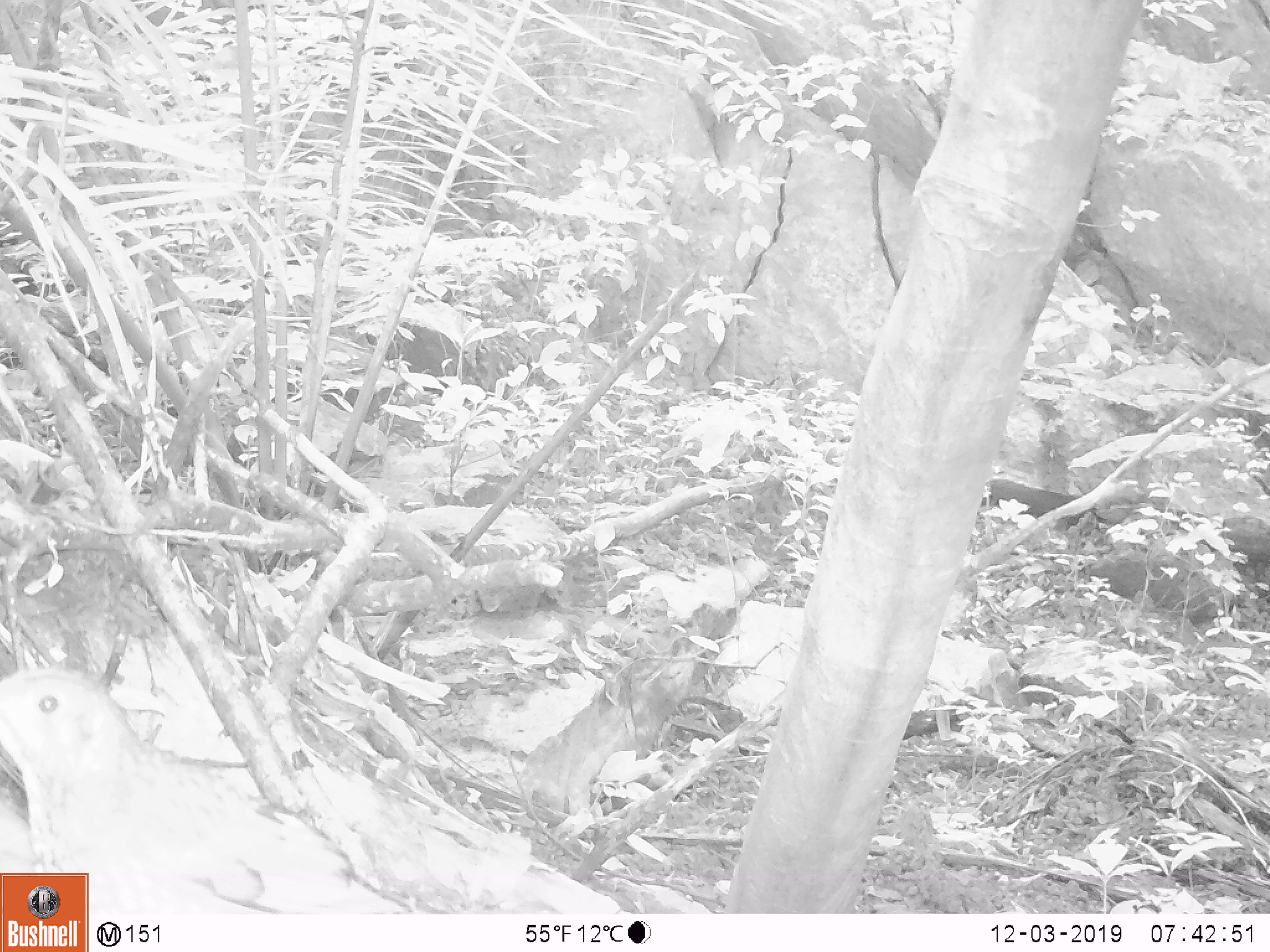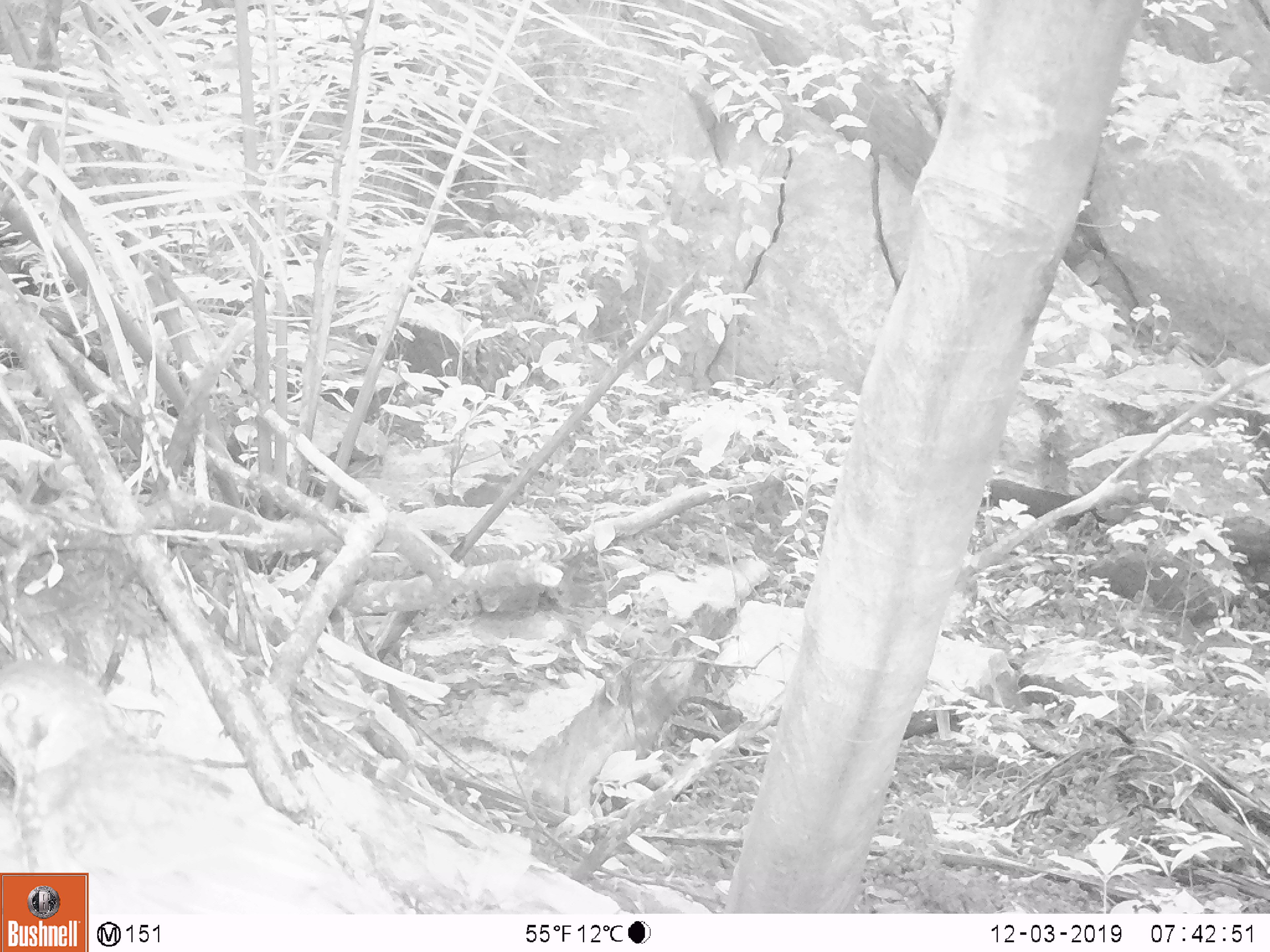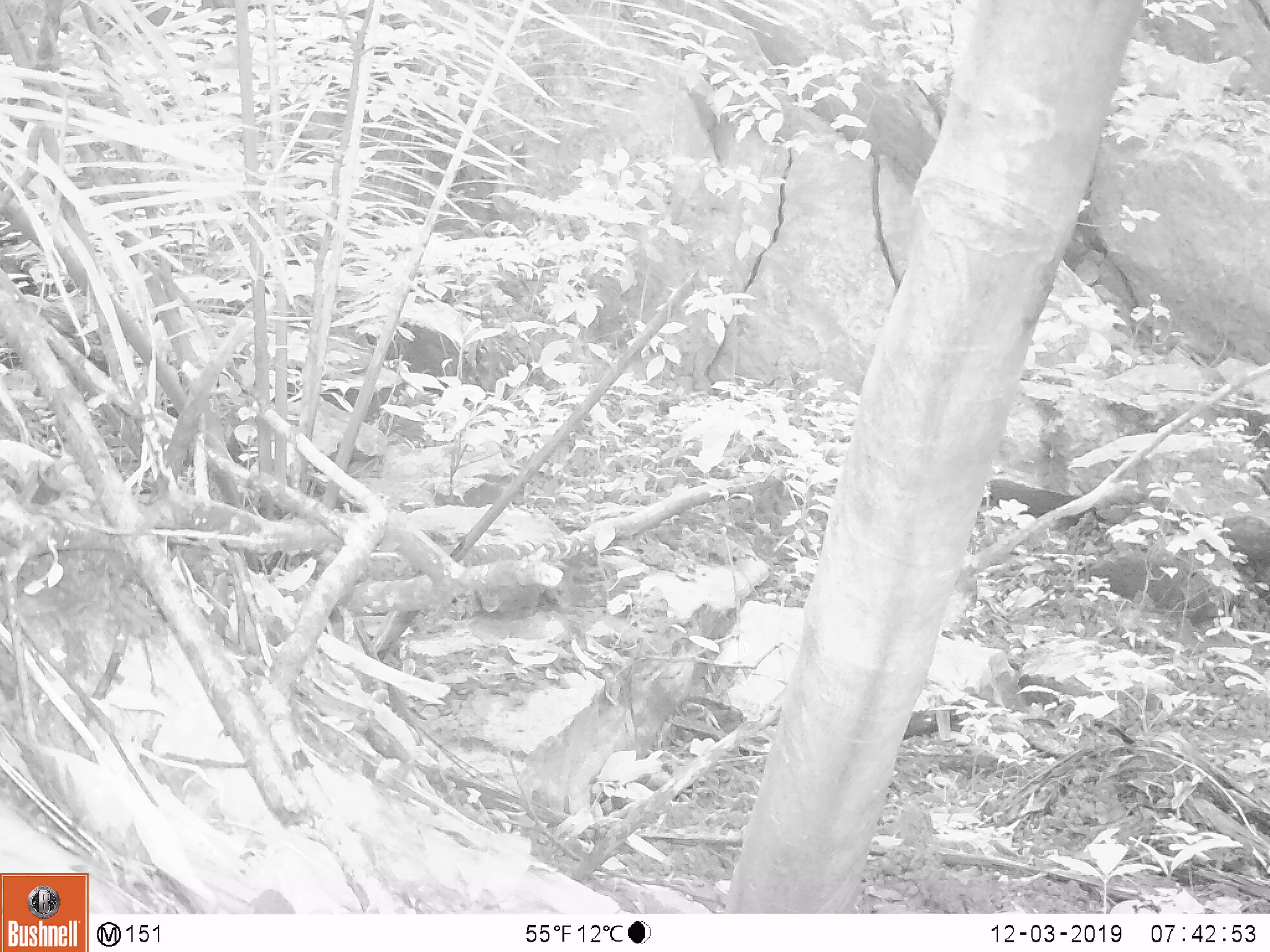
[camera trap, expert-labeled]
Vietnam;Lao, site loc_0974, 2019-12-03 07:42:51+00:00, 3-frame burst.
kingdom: Animalia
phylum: Chordata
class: Aves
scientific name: Aves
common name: bird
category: unidentified bird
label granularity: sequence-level